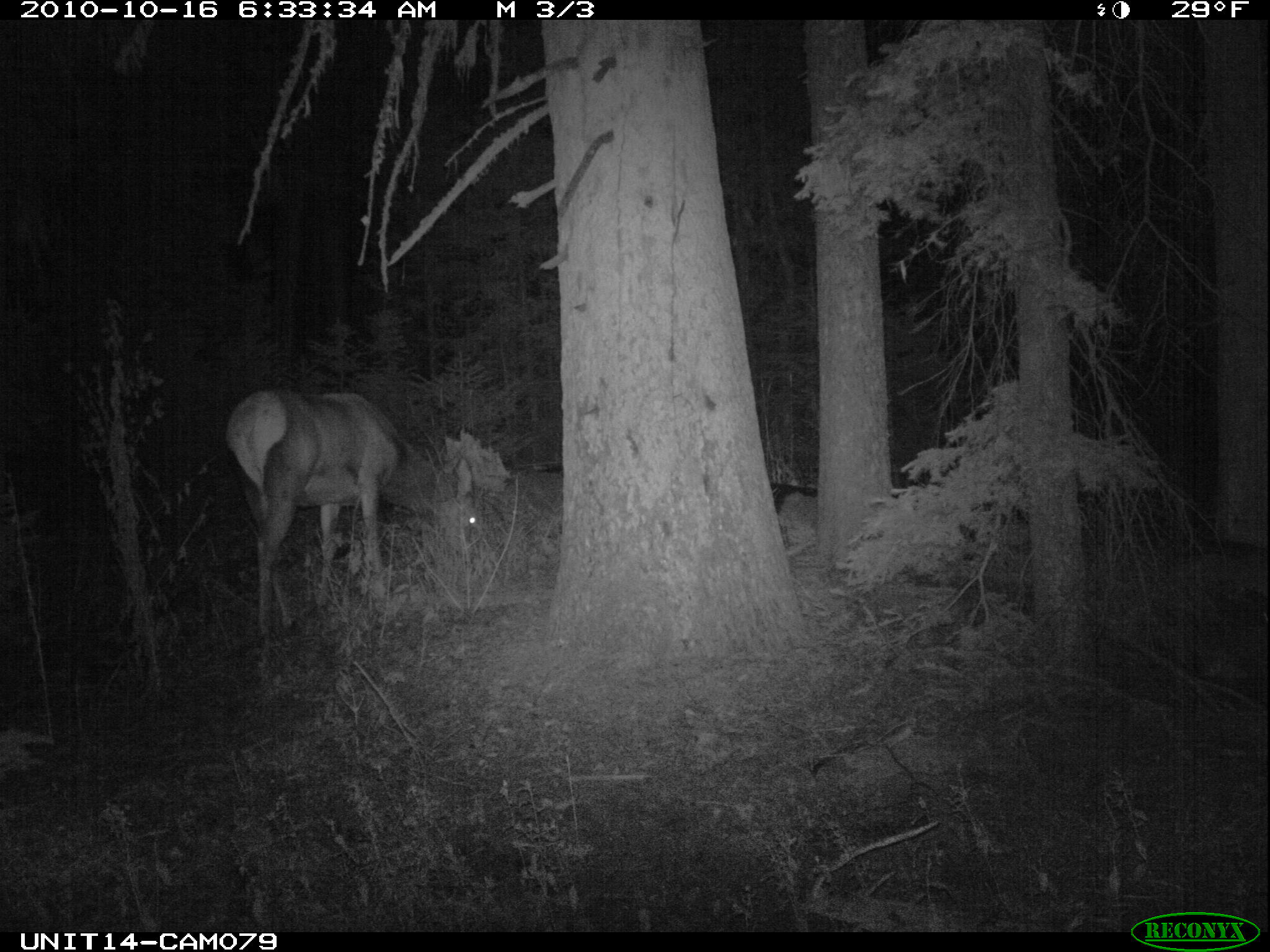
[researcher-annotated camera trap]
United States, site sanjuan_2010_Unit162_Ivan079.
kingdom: Animalia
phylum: Chordata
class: Mammalia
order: Artiodactyla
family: Cervidae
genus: Cervus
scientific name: Cervus elaphus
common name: red deer